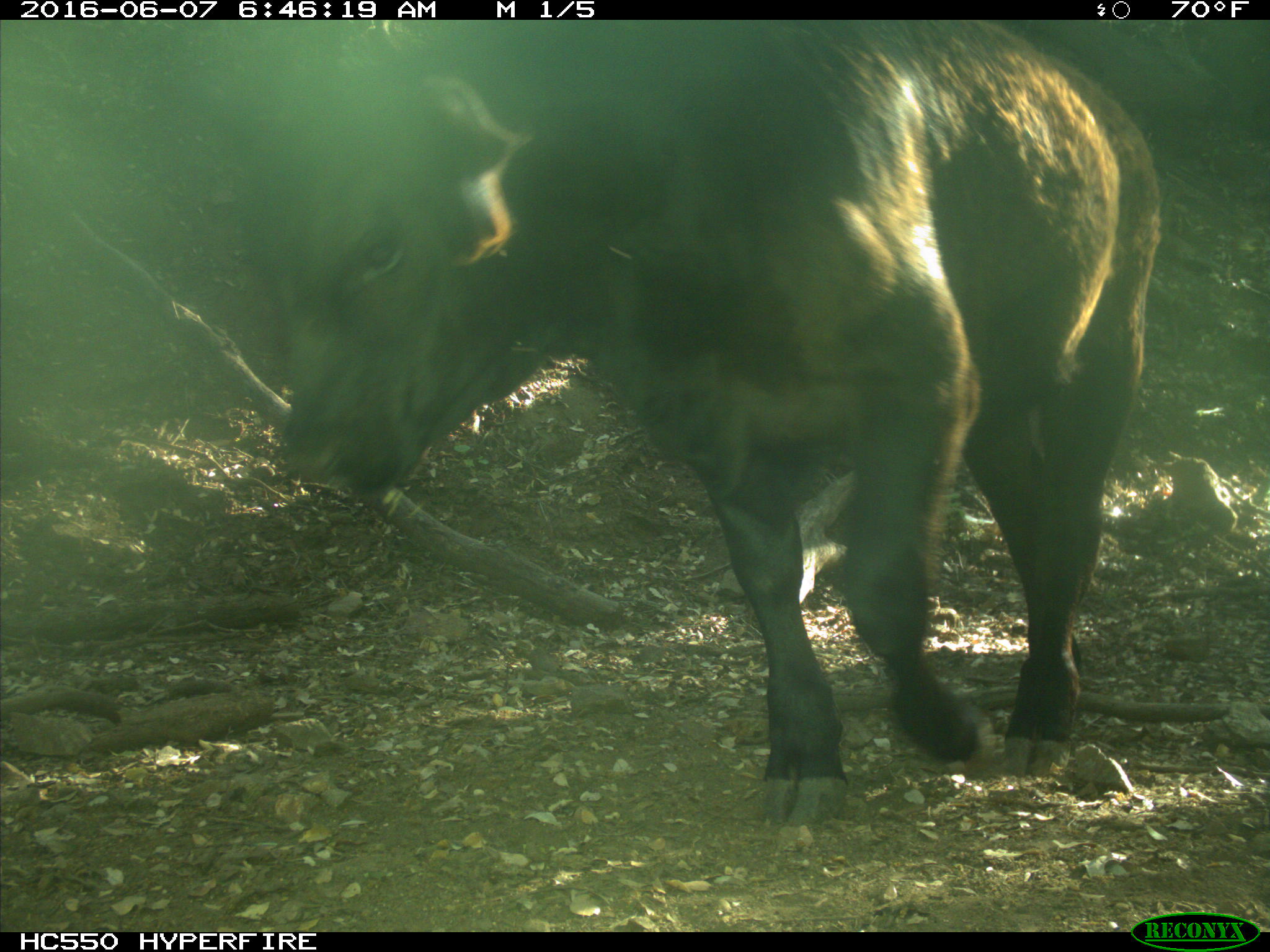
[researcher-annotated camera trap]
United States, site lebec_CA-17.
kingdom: Animalia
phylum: Chordata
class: Mammalia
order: Artiodactyla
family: Bovidae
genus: Bos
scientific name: Bos taurus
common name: domestic cow